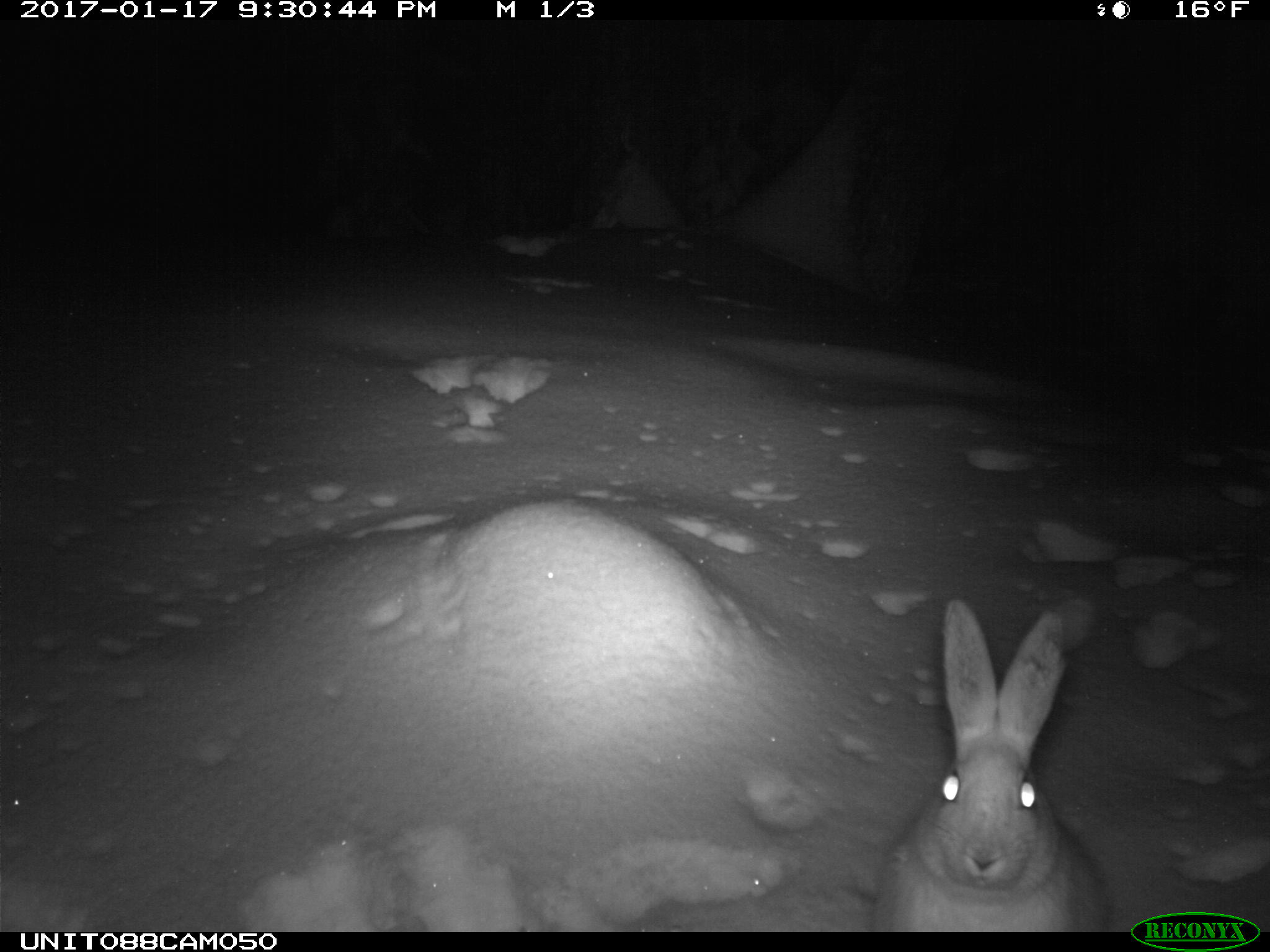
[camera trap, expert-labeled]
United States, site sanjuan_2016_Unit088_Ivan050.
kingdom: Animalia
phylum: Chordata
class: Mammalia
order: Lagomorpha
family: Leporidae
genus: Lepus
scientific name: Lepus americanus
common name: snowshoe hare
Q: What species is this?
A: Lepus americanus (snowshoe hare).